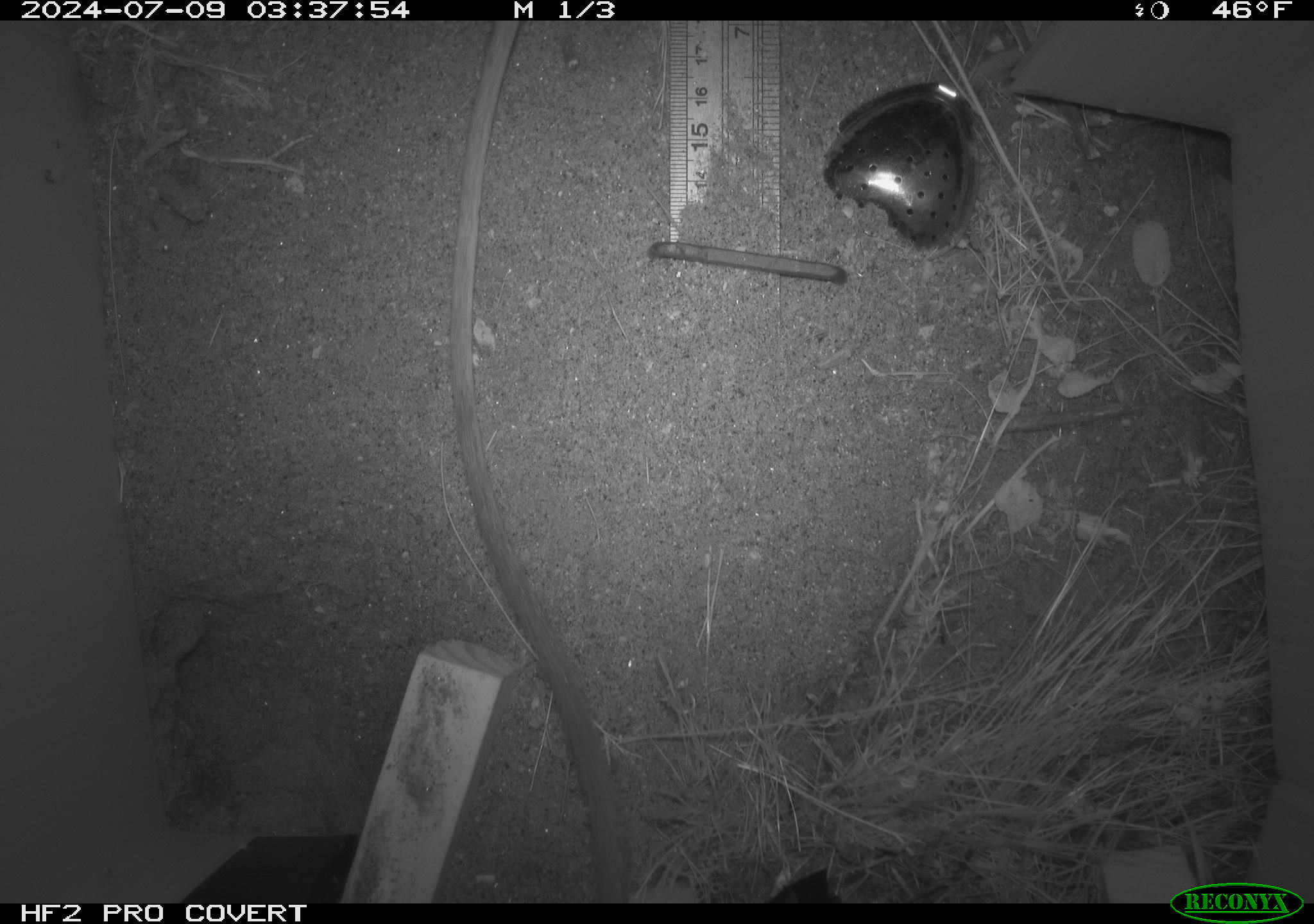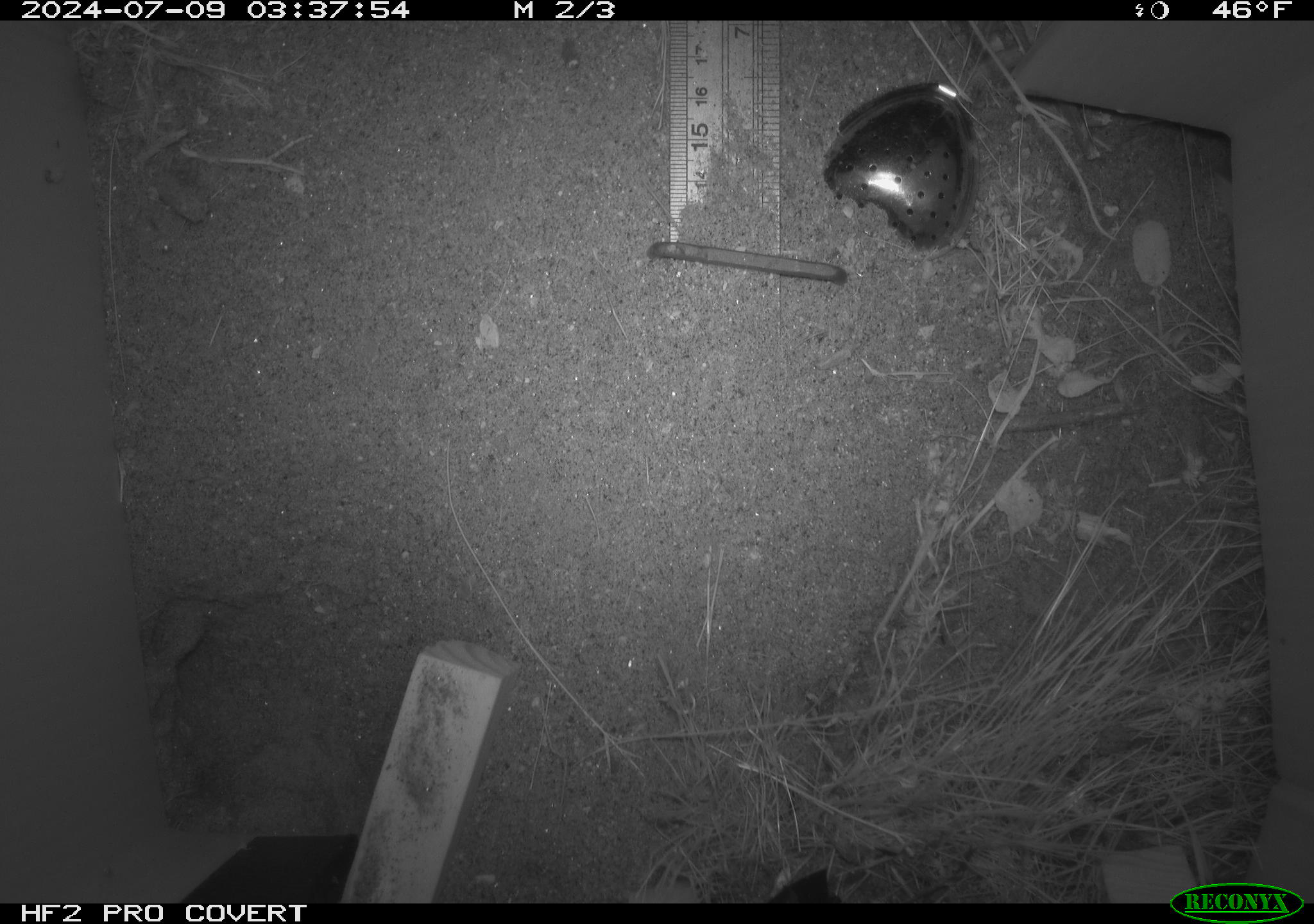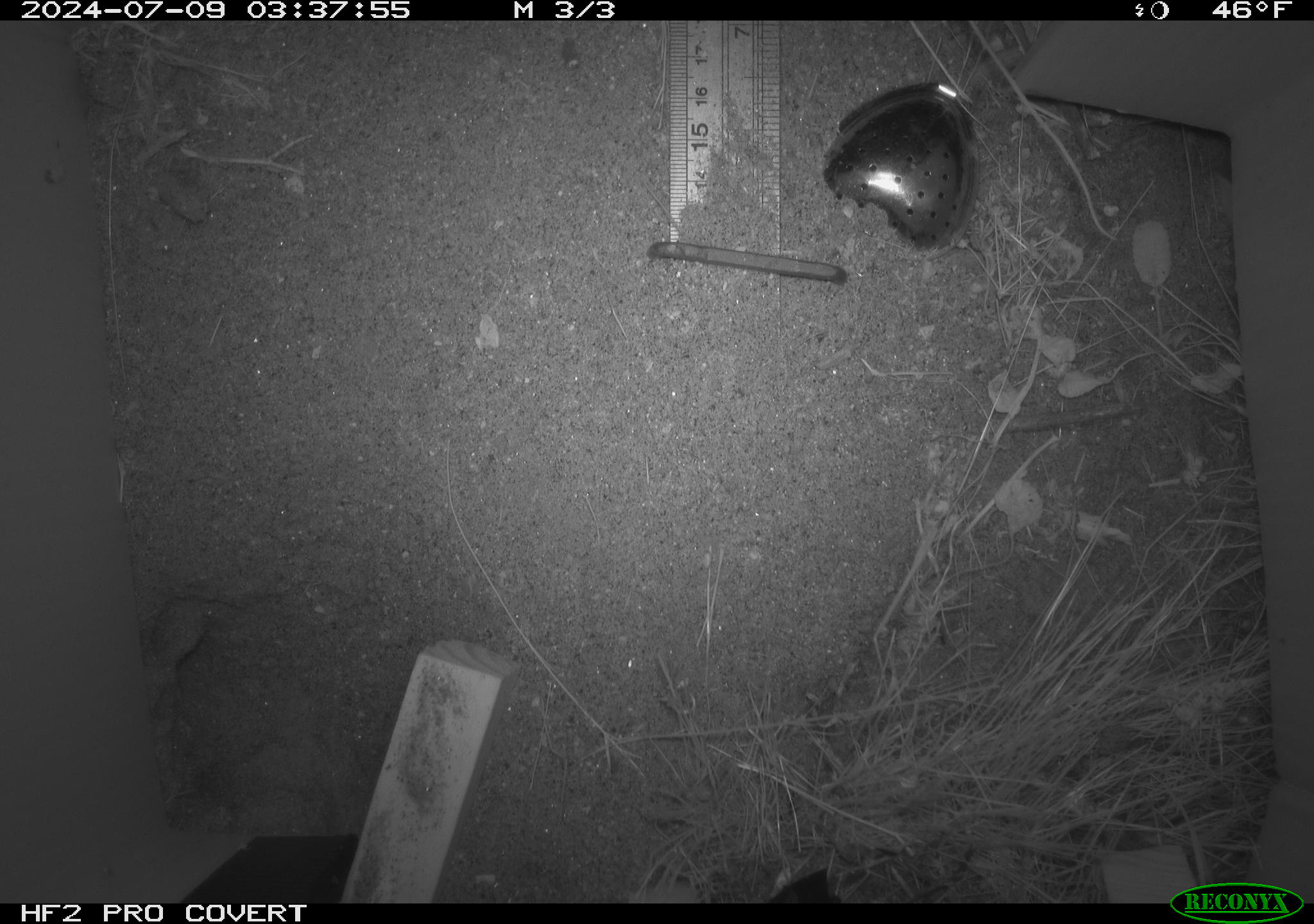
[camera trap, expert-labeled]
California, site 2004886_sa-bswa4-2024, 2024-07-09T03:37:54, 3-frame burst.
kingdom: Animalia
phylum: Chordata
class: Mammalia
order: Rodentia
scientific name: Rodentia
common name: rodent